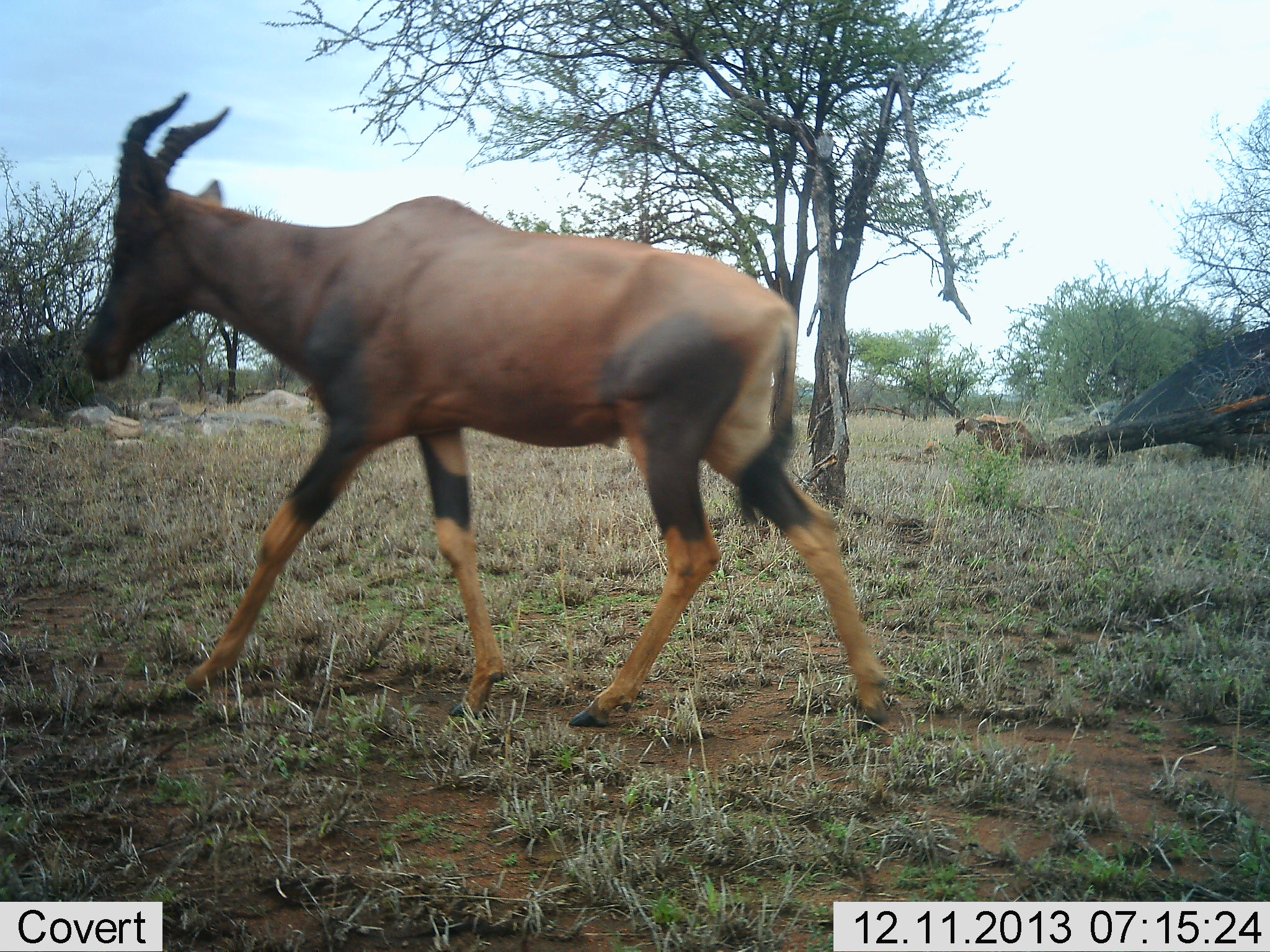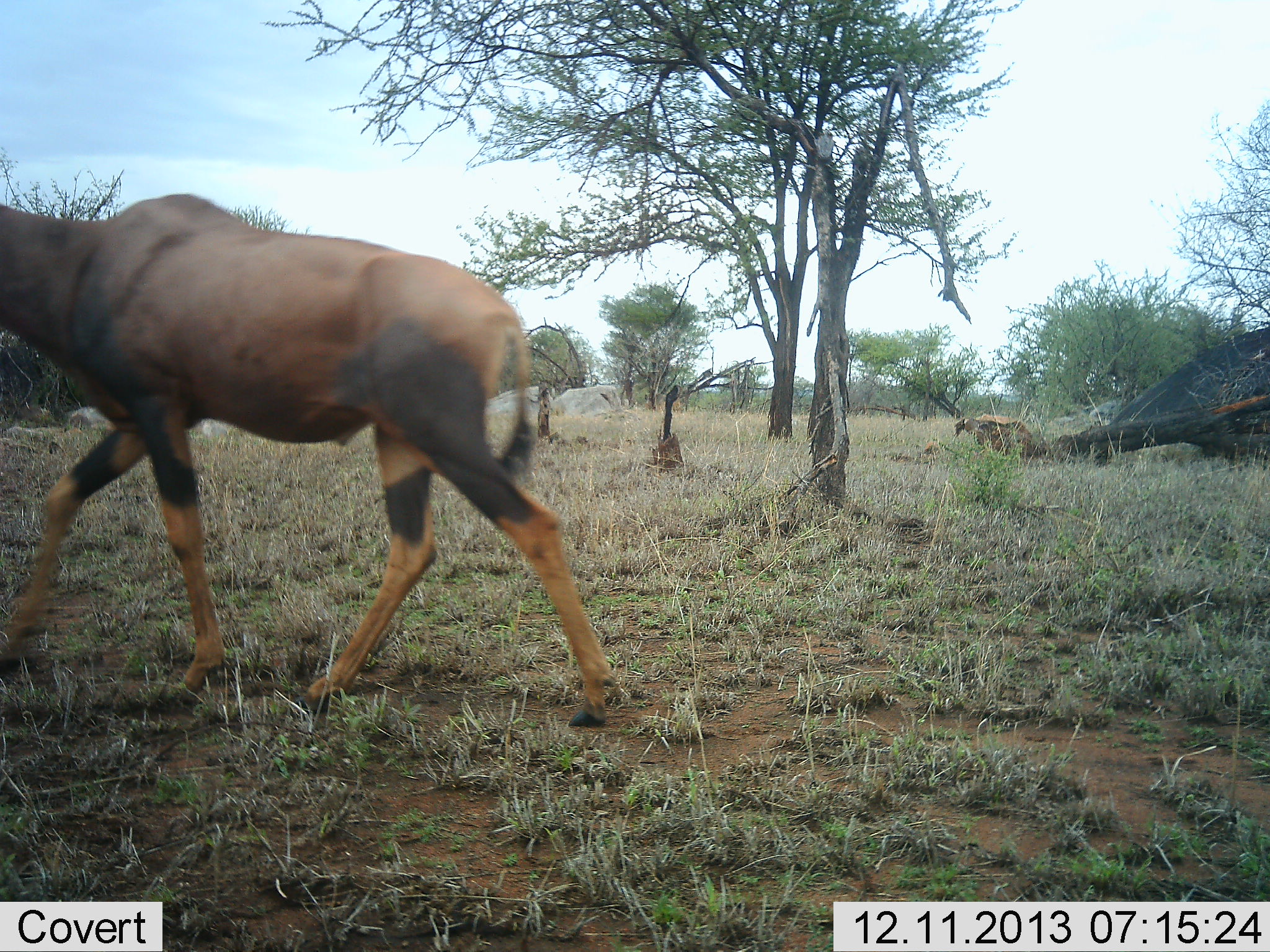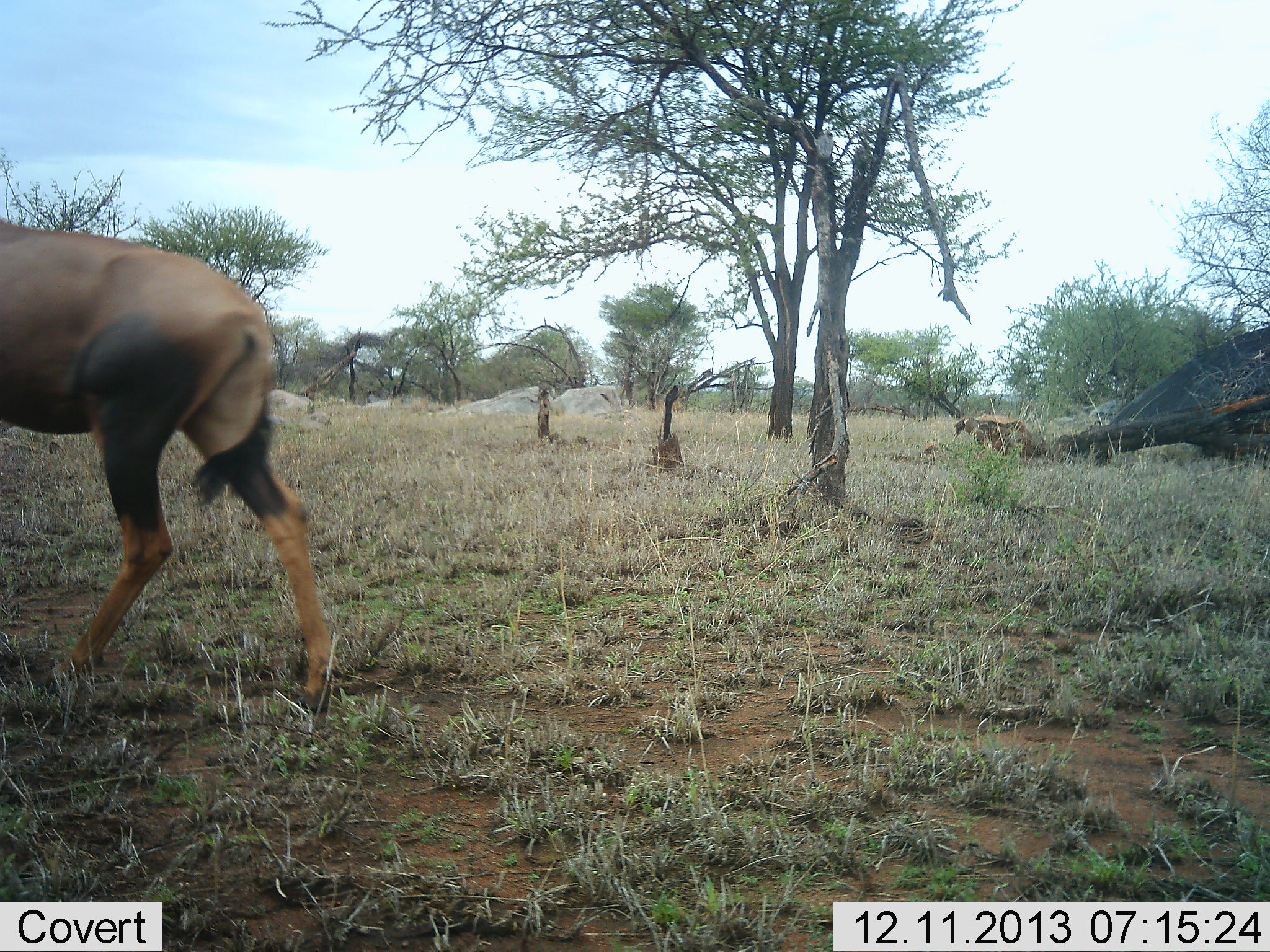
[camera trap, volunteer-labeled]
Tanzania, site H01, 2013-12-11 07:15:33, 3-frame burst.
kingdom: Animalia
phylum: Chordata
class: Mammalia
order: Artiodactyla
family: Bovidae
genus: Damaliscus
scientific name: Damaliscus lunatus jimela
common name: topi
Topi (Damaliscus lunatus jimela), count 1. Behavior (volunteer vote fractions): standing 0%, resting 0%, moving 100%, interacting 0%. Young present (vote fraction): 0%. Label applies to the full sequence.